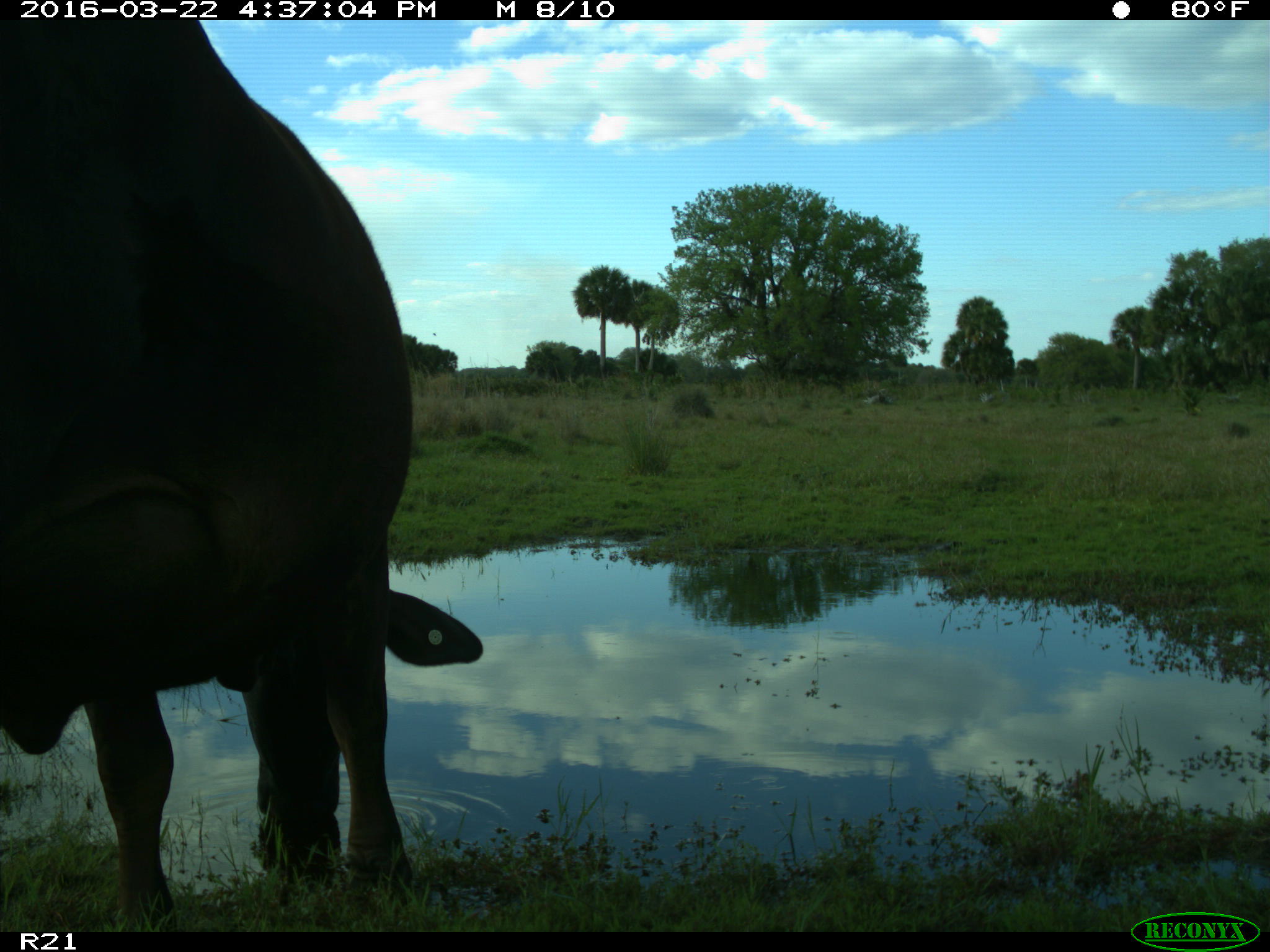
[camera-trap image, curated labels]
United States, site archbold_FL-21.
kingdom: Animalia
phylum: Chordata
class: Mammalia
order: Artiodactyla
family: Bovidae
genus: Bos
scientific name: Bos taurus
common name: domestic cow